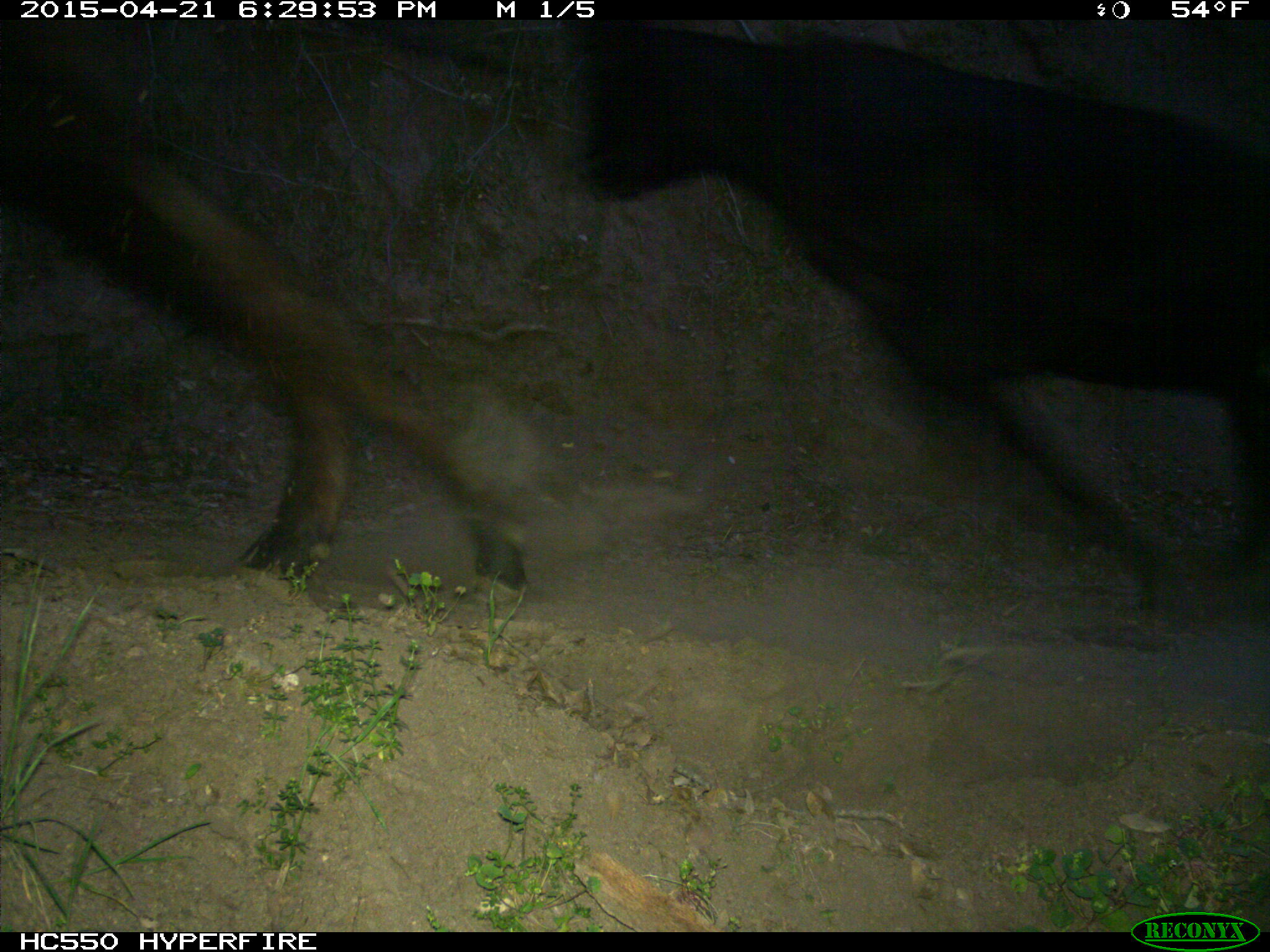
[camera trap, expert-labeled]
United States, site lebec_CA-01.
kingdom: Animalia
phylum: Chordata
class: Mammalia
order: Artiodactyla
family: Bovidae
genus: Bos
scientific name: Bos taurus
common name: domestic cow